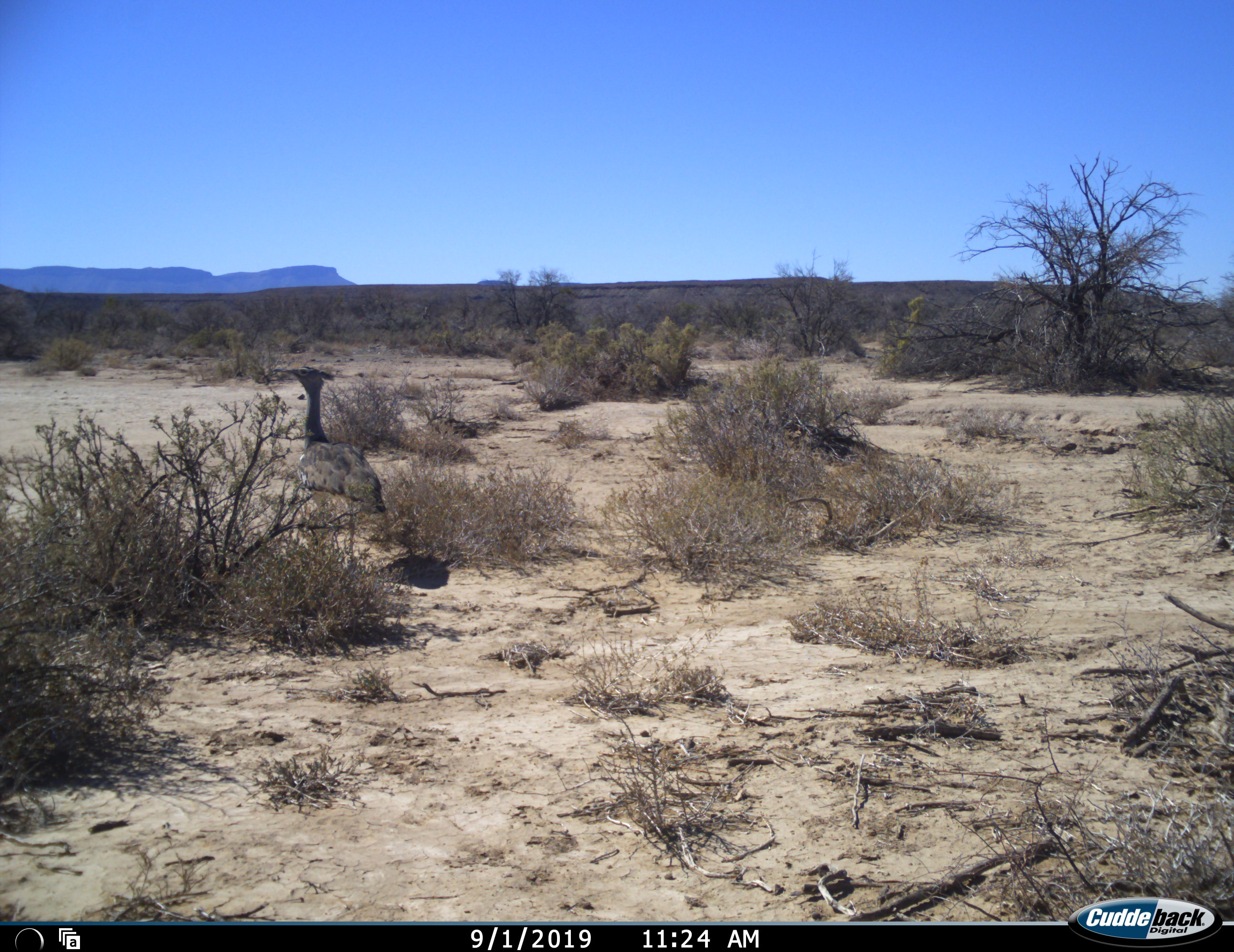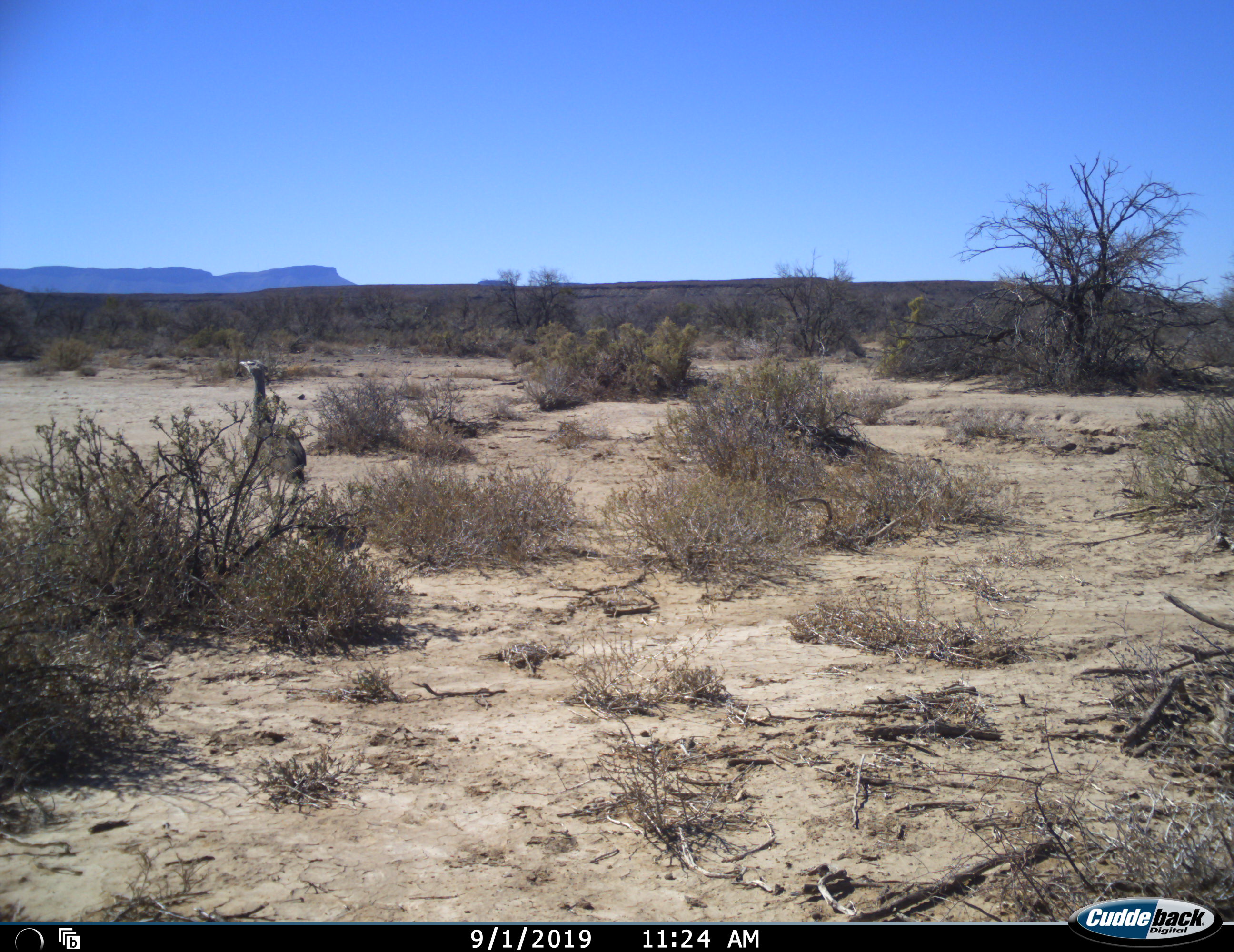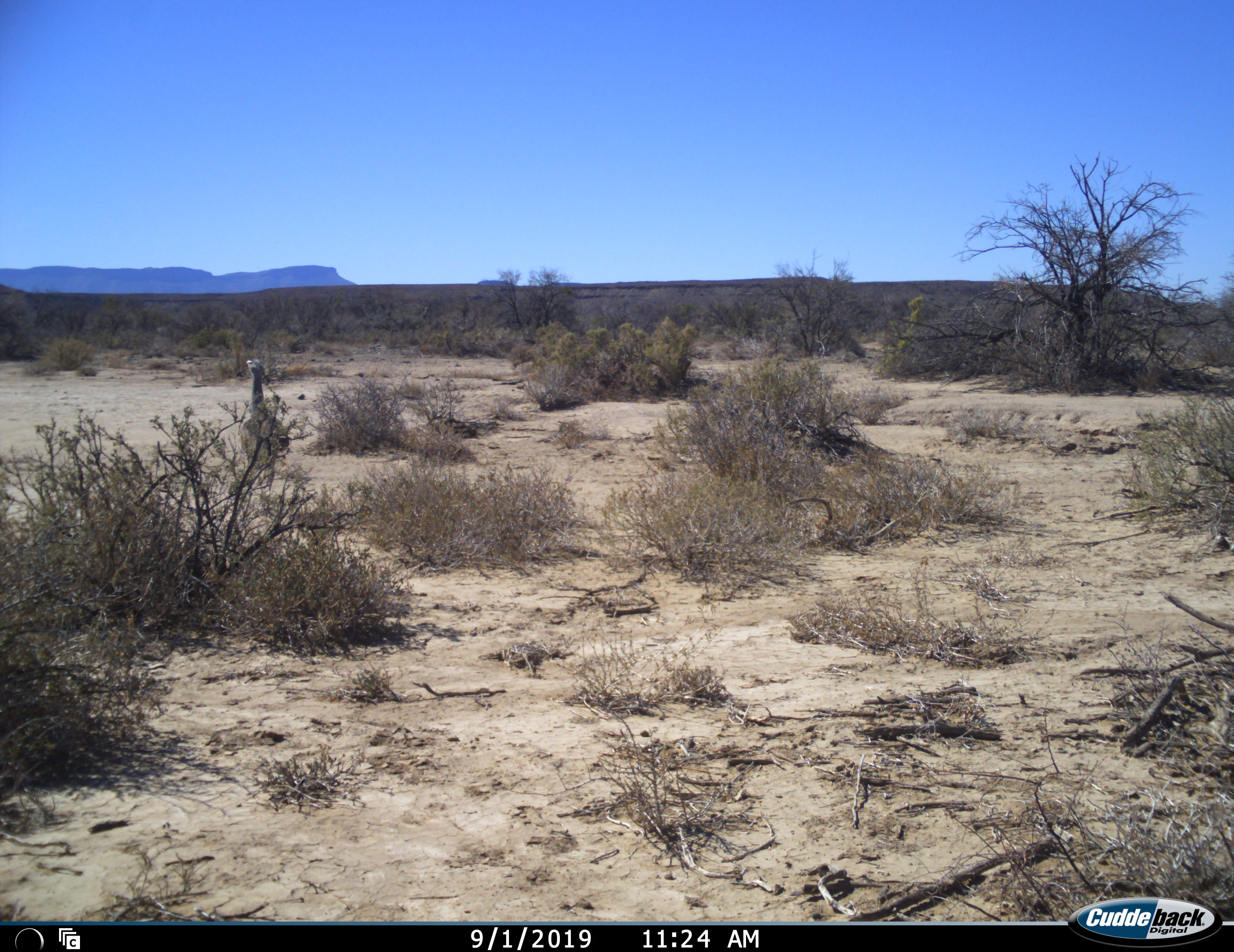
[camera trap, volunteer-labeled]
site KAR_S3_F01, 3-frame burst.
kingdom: Animalia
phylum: Chordata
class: Aves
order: Otidiformes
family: Otididae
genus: Ardeotis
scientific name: Ardeotis kori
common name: kori bustard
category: bustardkori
Bustardkori (kori bustard) (Ardeotis kori), count 1. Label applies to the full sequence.